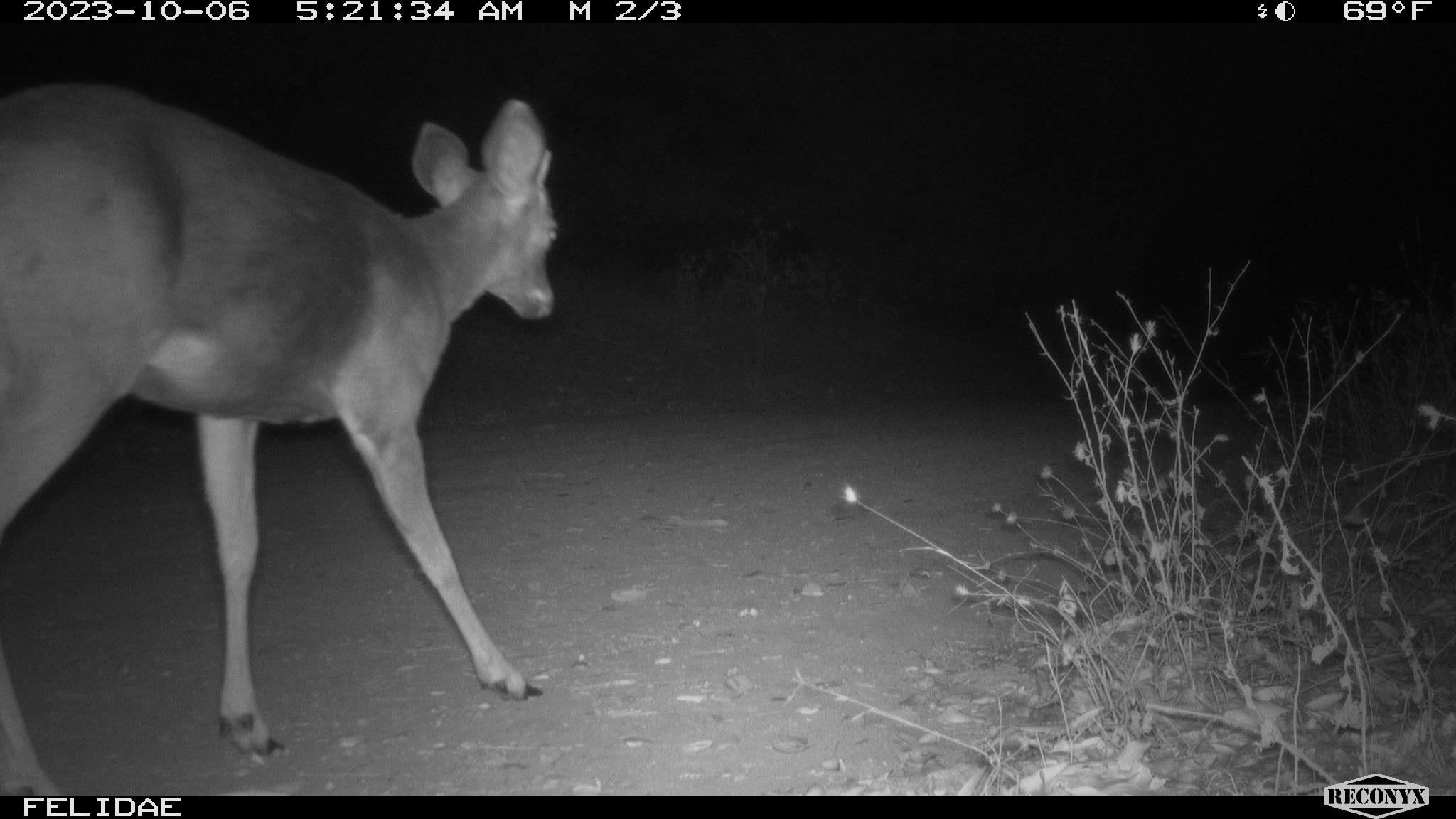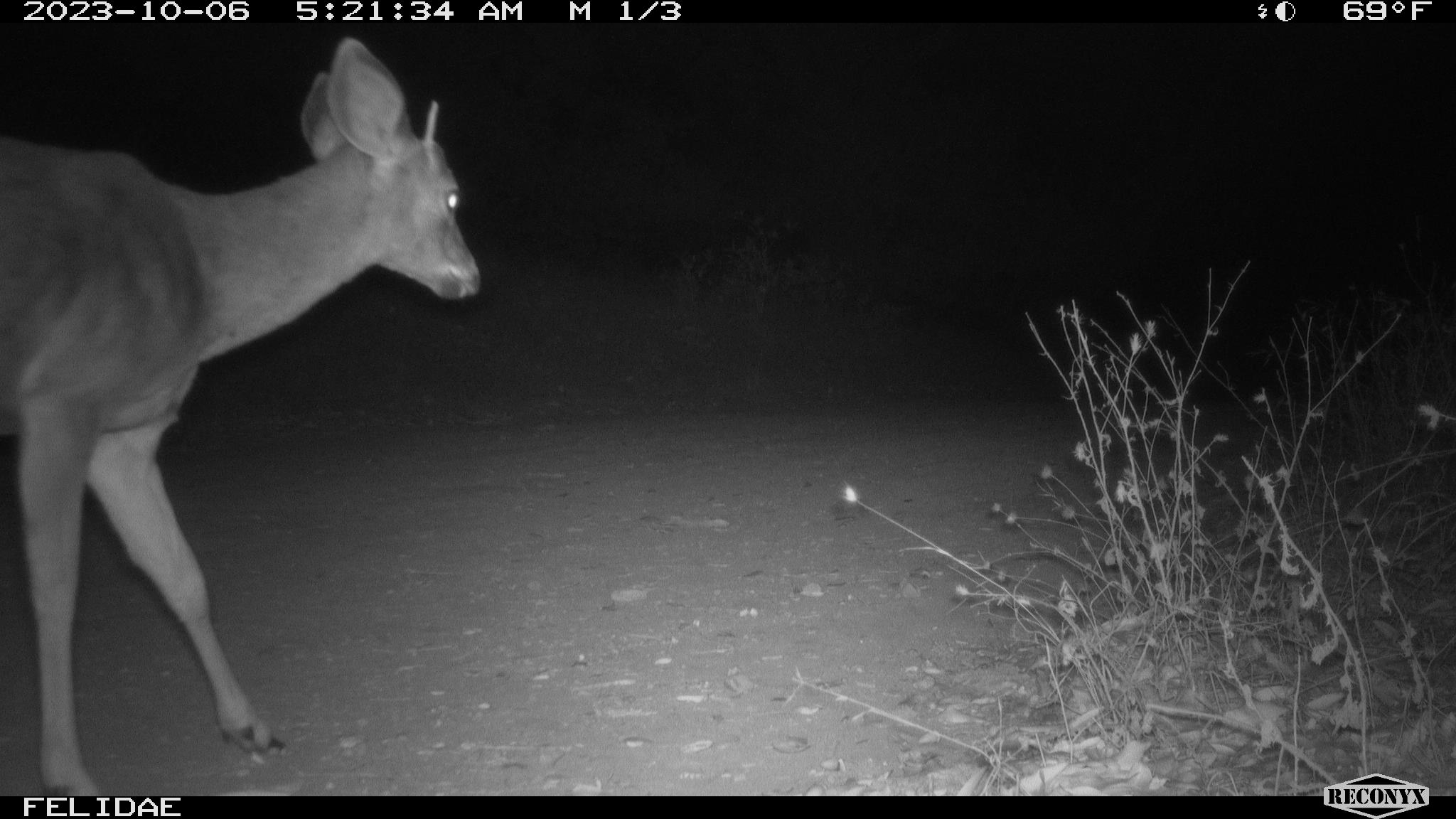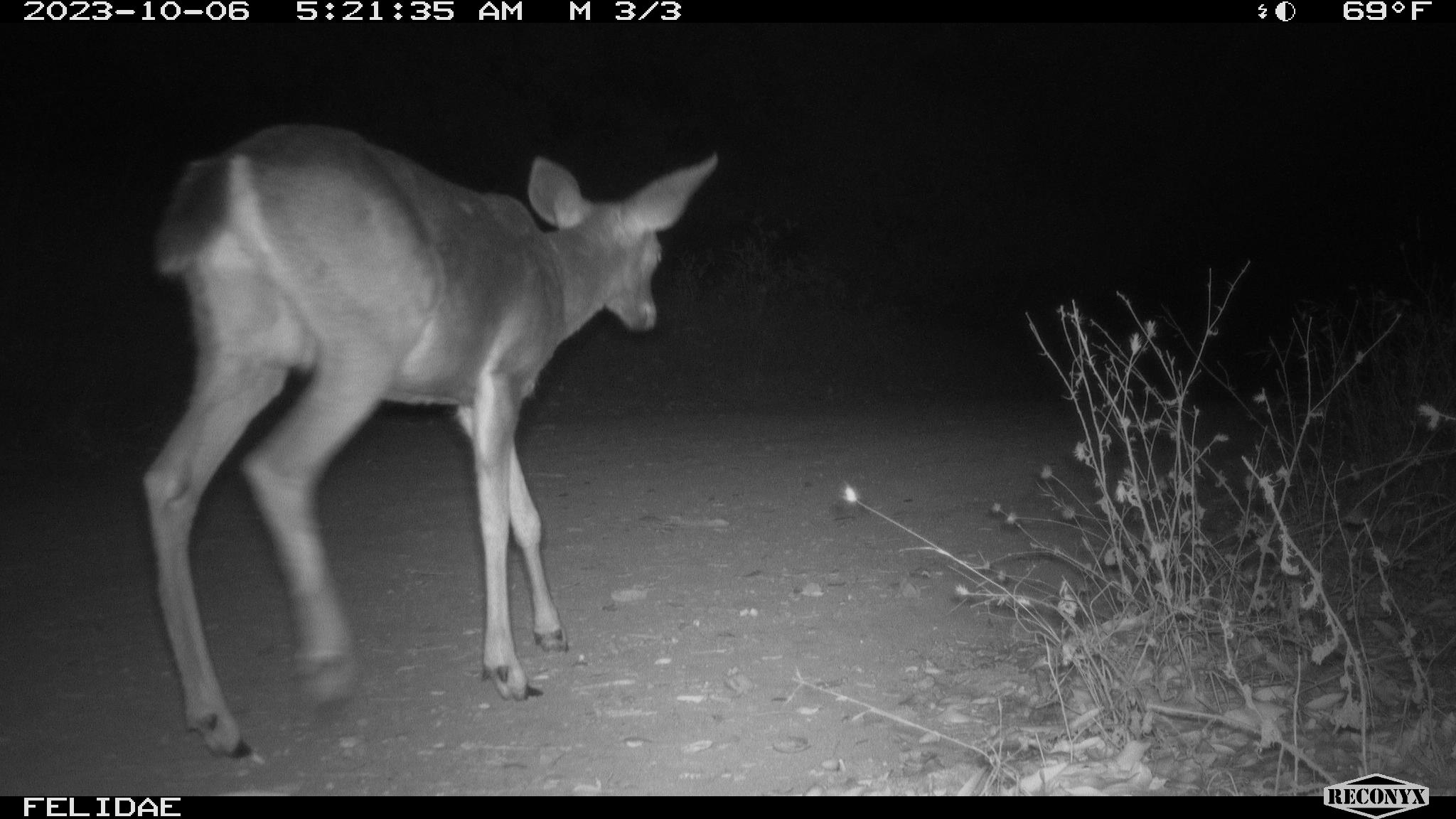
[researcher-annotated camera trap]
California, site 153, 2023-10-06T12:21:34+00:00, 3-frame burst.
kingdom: Animalia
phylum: Chordata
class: Mammalia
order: Artiodactyla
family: Cervidae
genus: Odocoileus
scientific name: Odocoileus hemionus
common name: mule deer